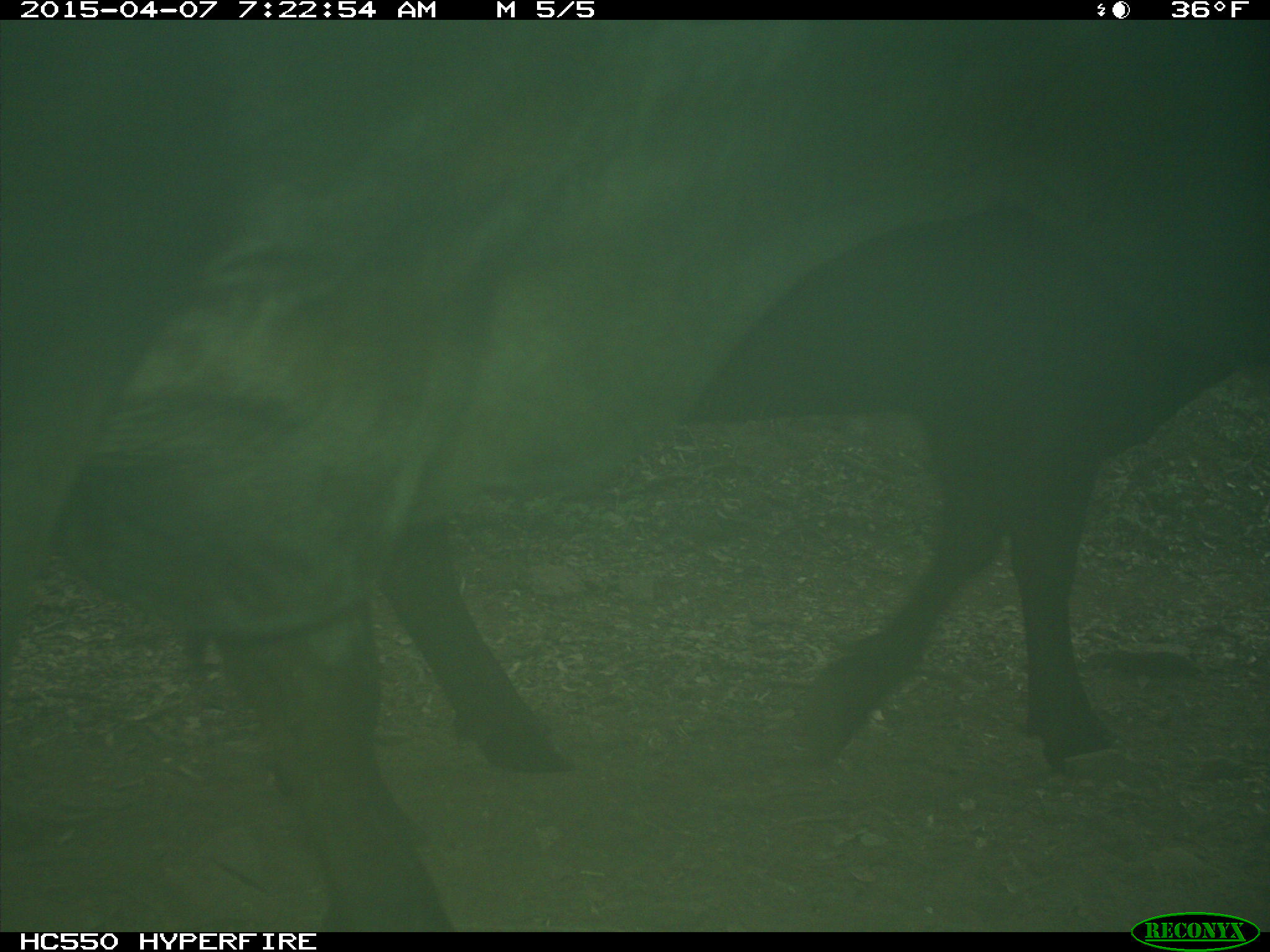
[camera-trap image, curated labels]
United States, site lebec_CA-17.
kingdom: Animalia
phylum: Chordata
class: Mammalia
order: Artiodactyla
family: Bovidae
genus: Bos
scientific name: Bos taurus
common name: domestic cow